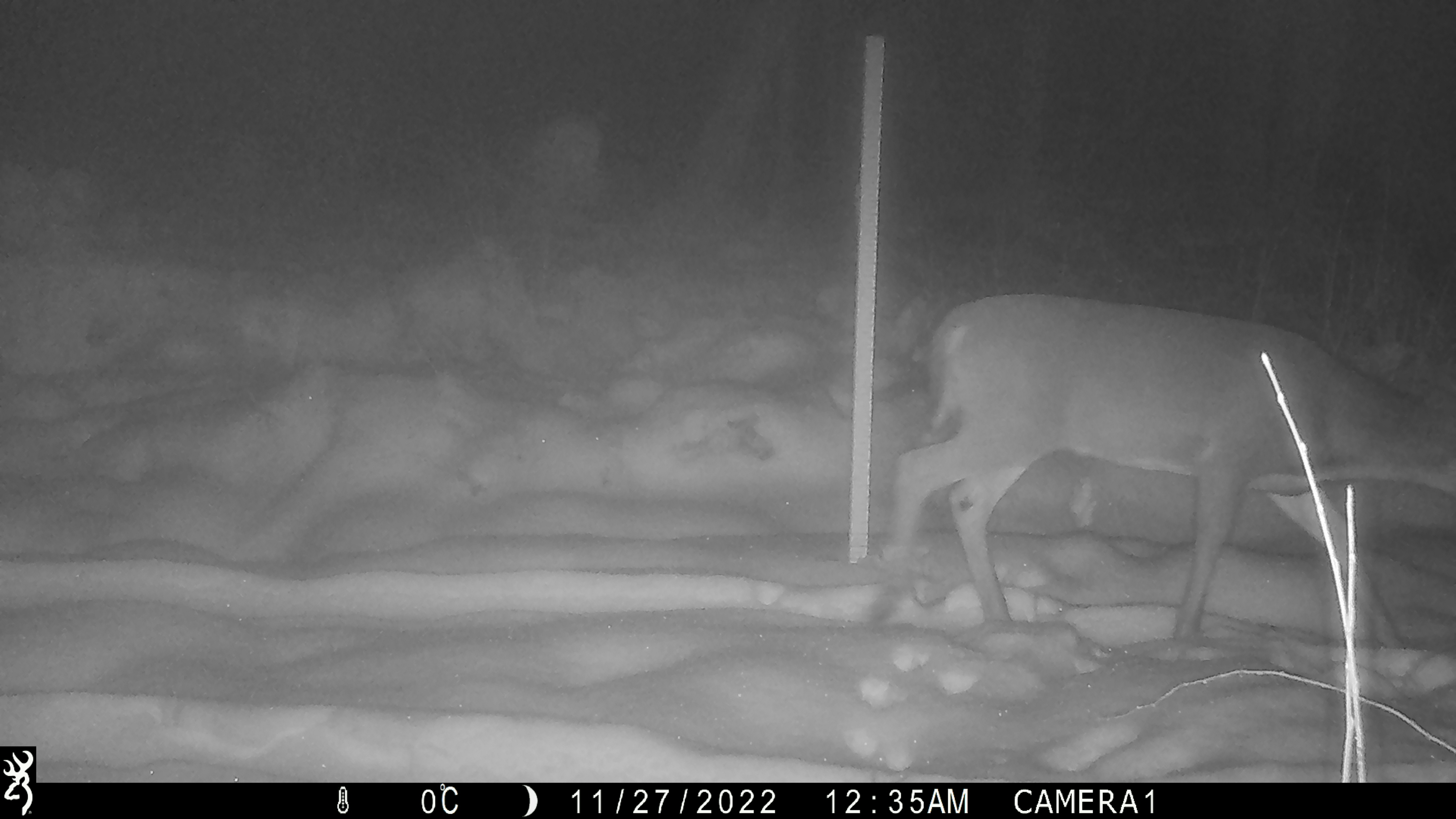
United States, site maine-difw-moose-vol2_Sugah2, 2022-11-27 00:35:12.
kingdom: Animalia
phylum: Chordata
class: Mammalia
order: Artiodactyla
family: Cervidae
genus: Odocoileus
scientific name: Odocoileus virginianus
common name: white-tailed deer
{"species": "white-tailed deer (Odocoileus virginianus)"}